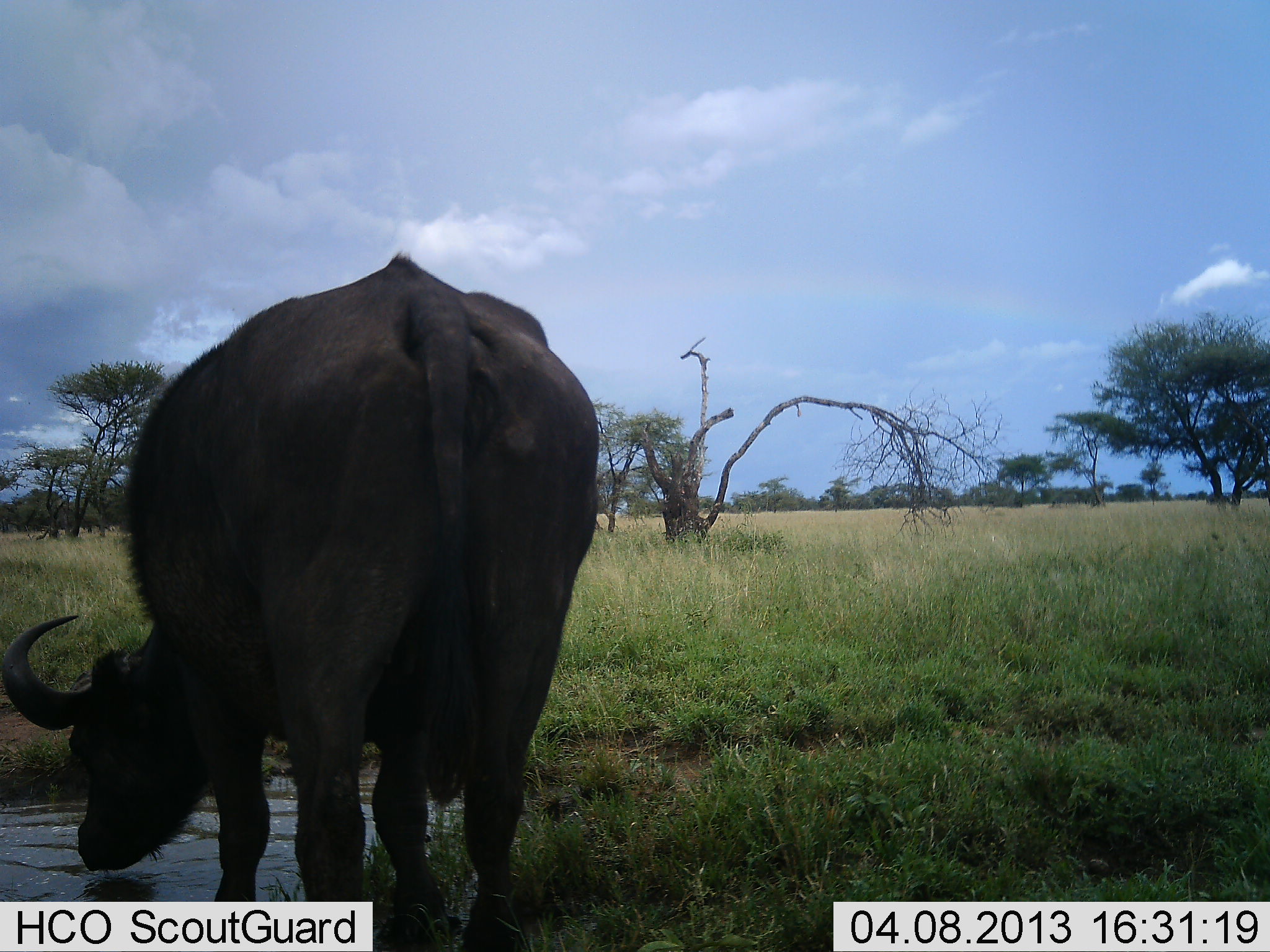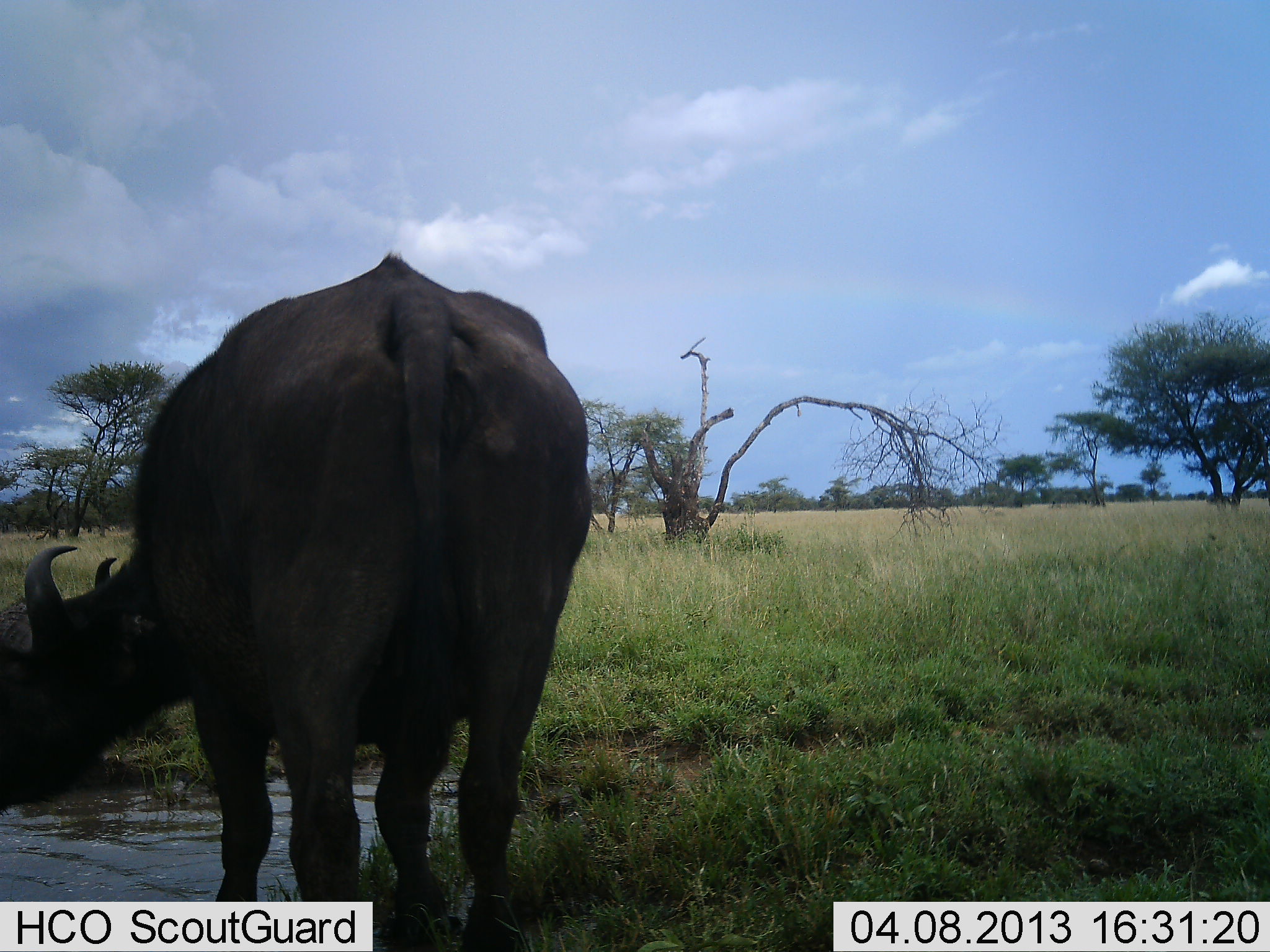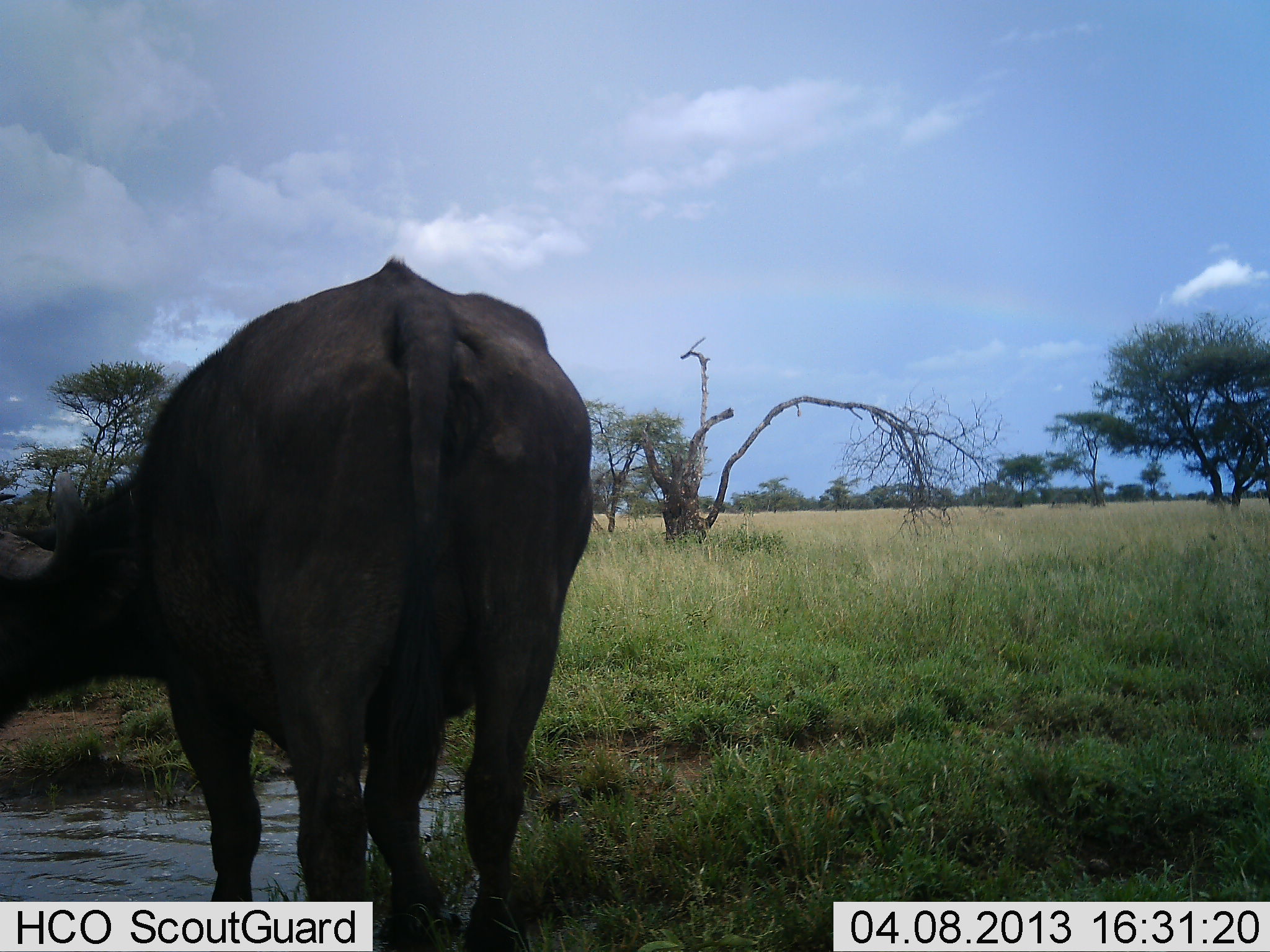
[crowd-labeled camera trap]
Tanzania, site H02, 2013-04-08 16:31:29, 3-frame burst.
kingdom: Animalia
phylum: Chordata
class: Mammalia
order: Artiodactyla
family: Bovidae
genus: Syncerus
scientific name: Syncerus caffer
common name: cape buffalo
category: buffalo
Buffalo (cape buffalo) (Syncerus caffer), count 1. Behavior (volunteer vote fractions): standing 59%, resting 4%, moving 0%, interacting 0%. Young present (vote fraction): 0%. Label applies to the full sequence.